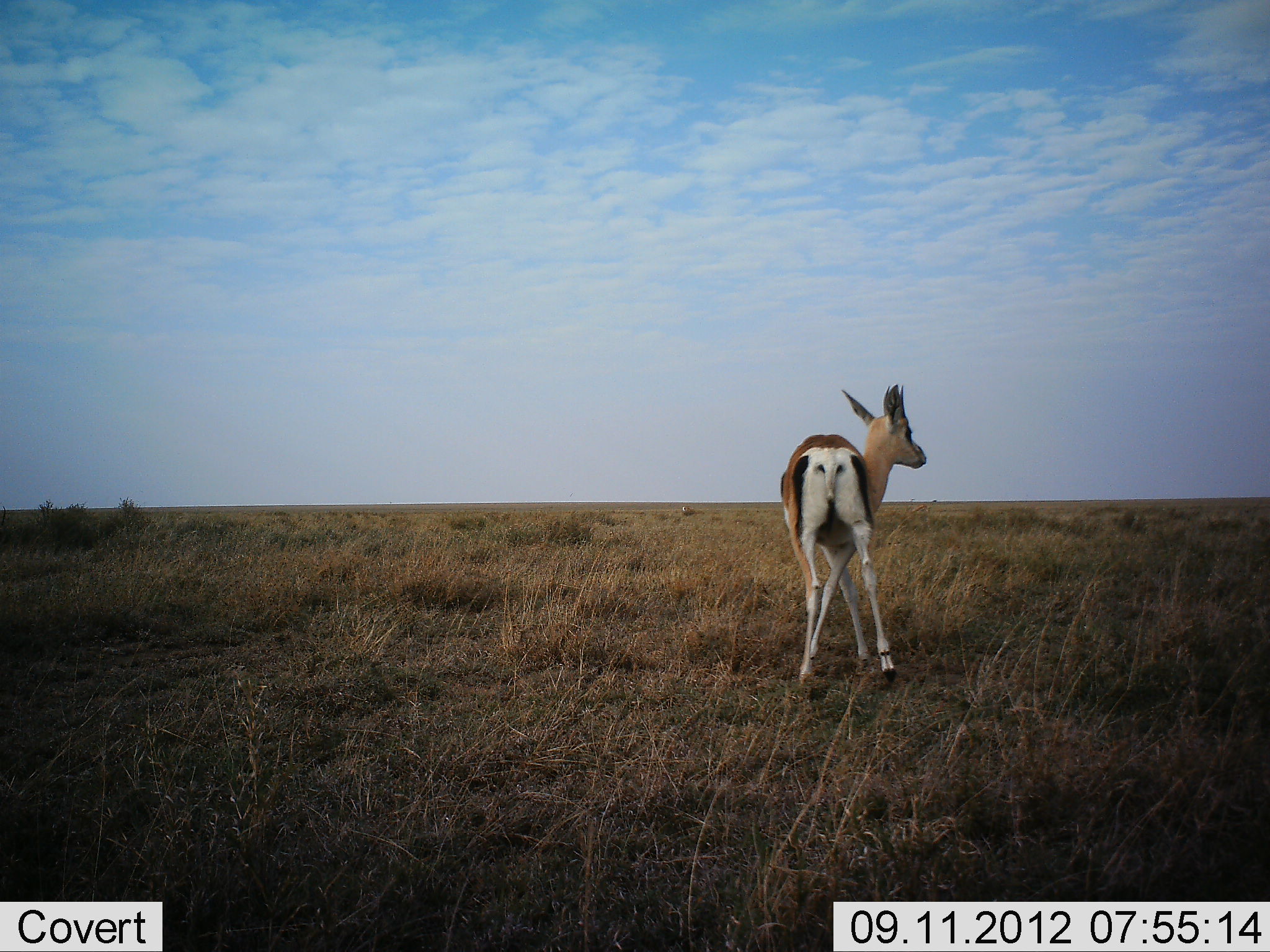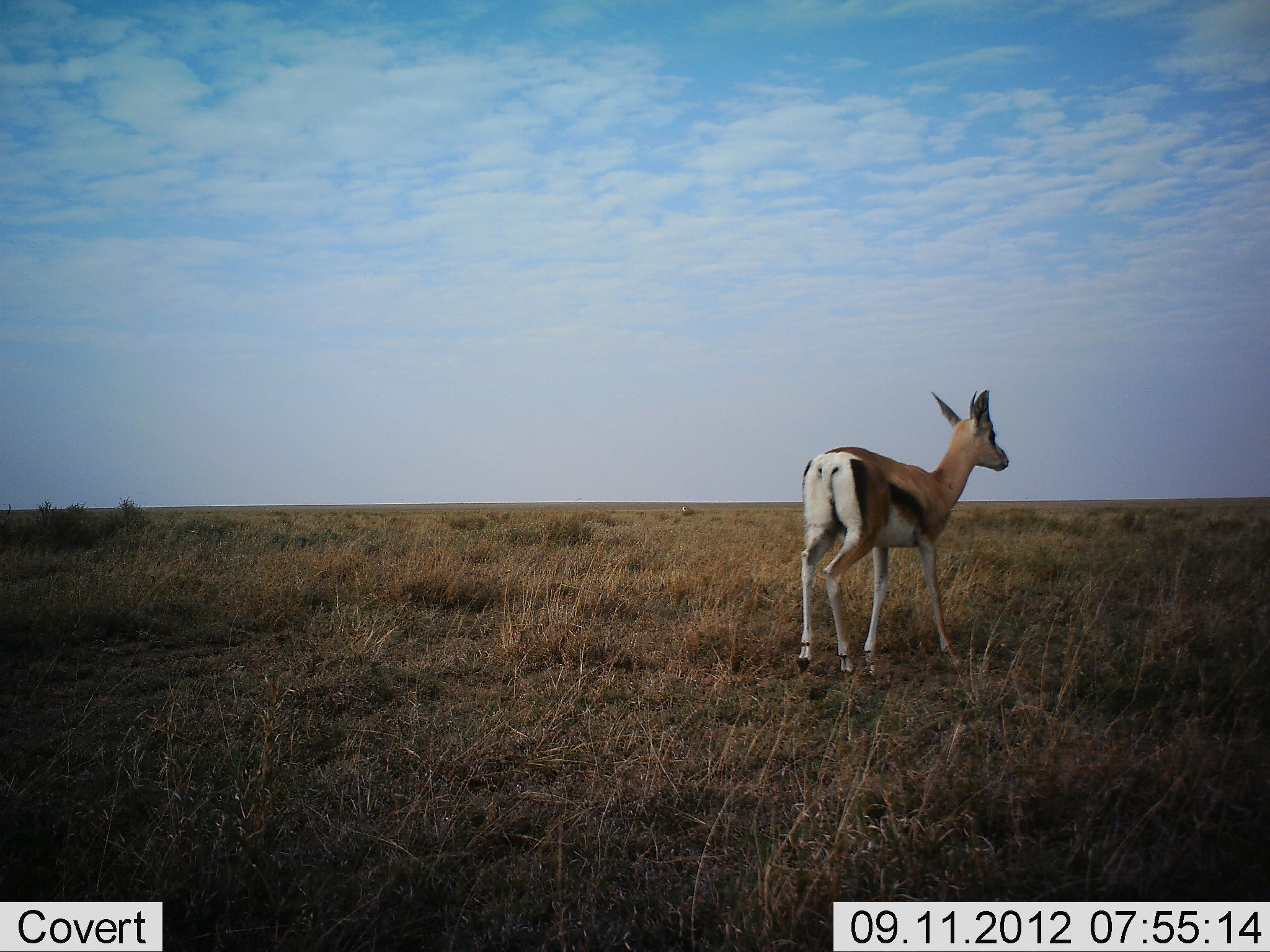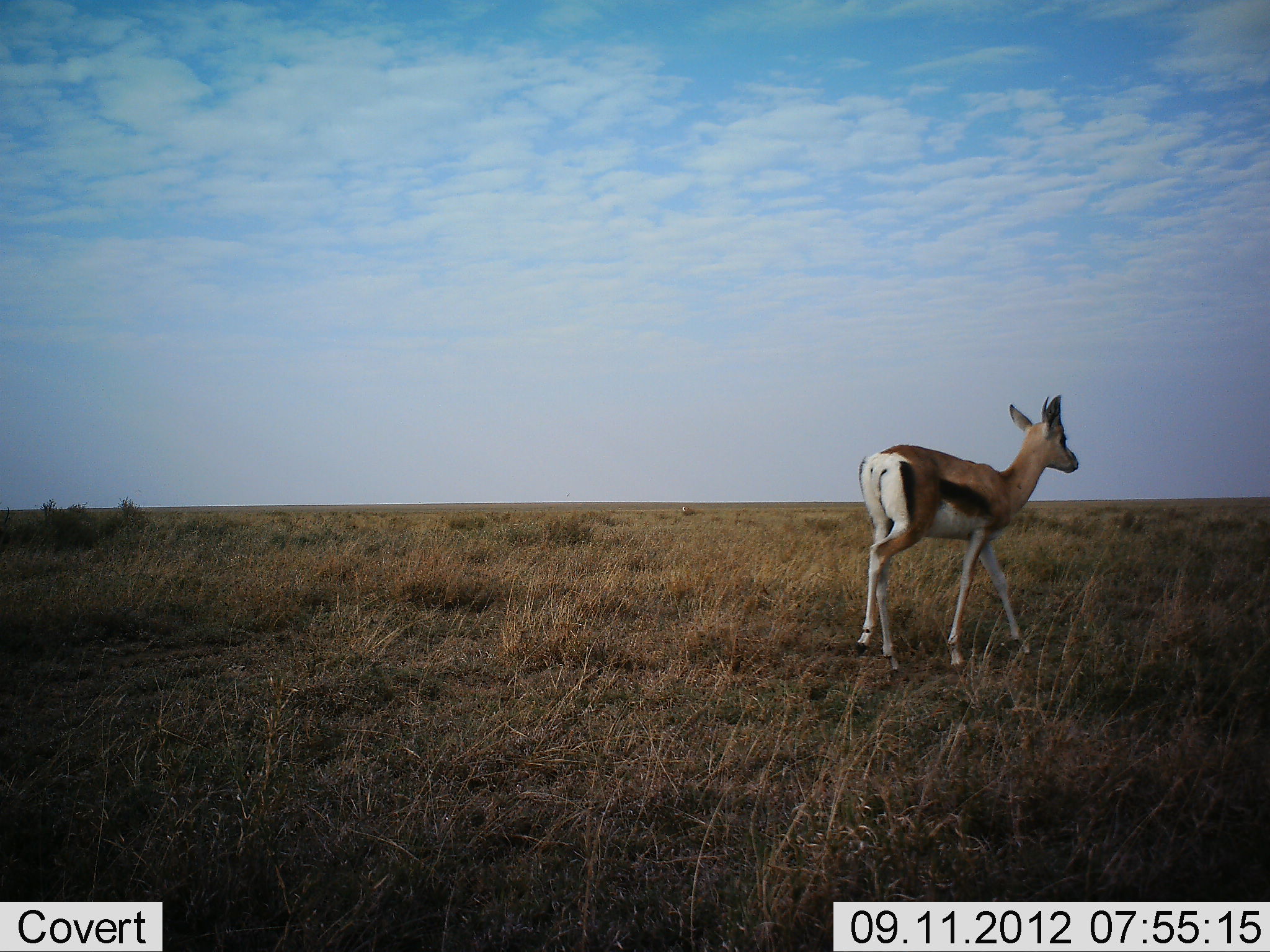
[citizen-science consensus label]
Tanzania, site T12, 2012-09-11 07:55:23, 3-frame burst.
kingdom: Animalia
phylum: Chordata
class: Mammalia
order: Artiodactyla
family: Bovidae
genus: Eudorcas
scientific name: Eudorcas thomsonii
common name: thomson's gazelle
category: gazellethomsons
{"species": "gazellethomsons (thomson's gazelle) (Eudorcas thomsonii)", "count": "1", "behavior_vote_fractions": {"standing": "20%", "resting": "0%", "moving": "80%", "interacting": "0%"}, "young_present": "0%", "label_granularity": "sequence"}